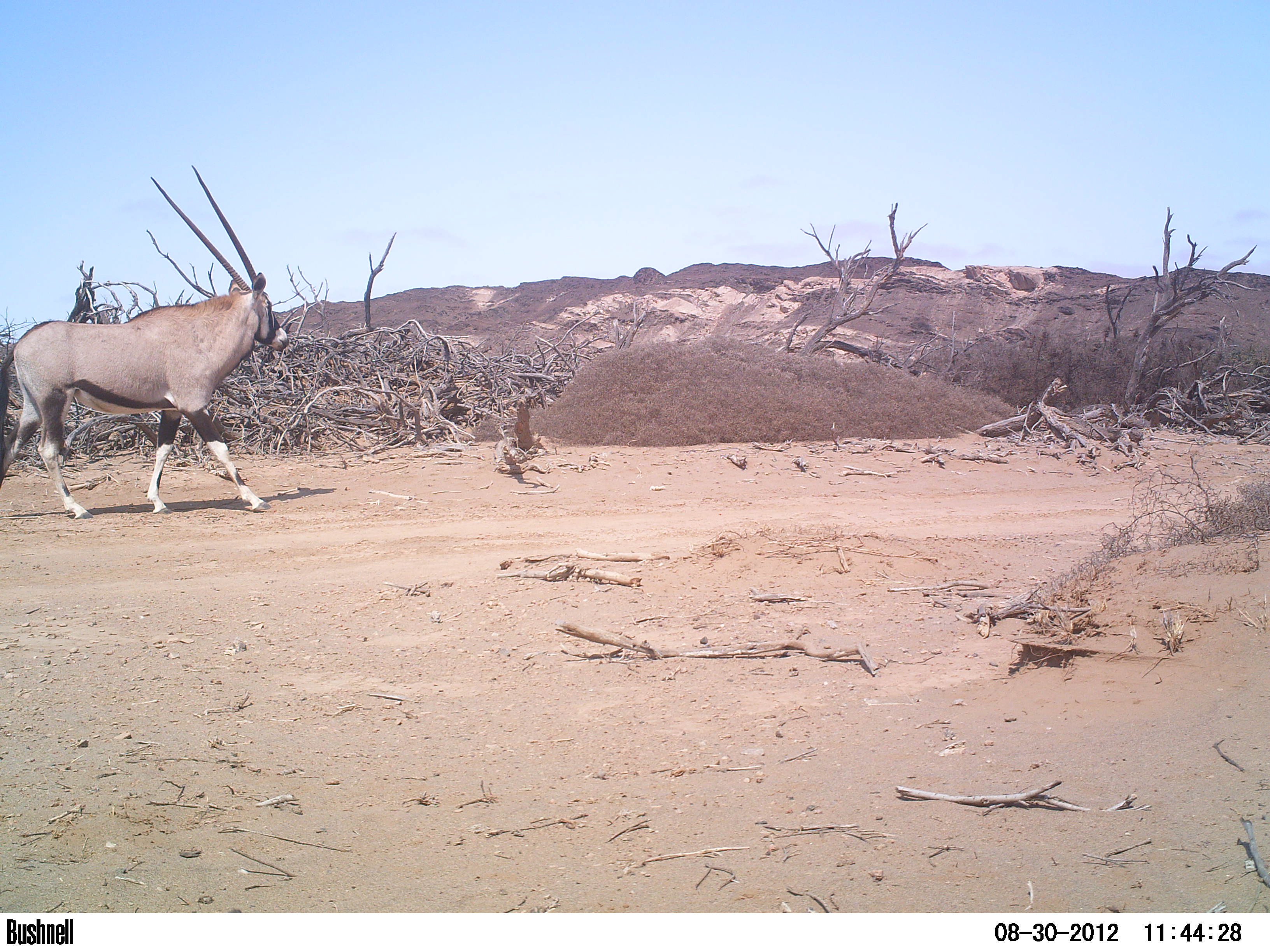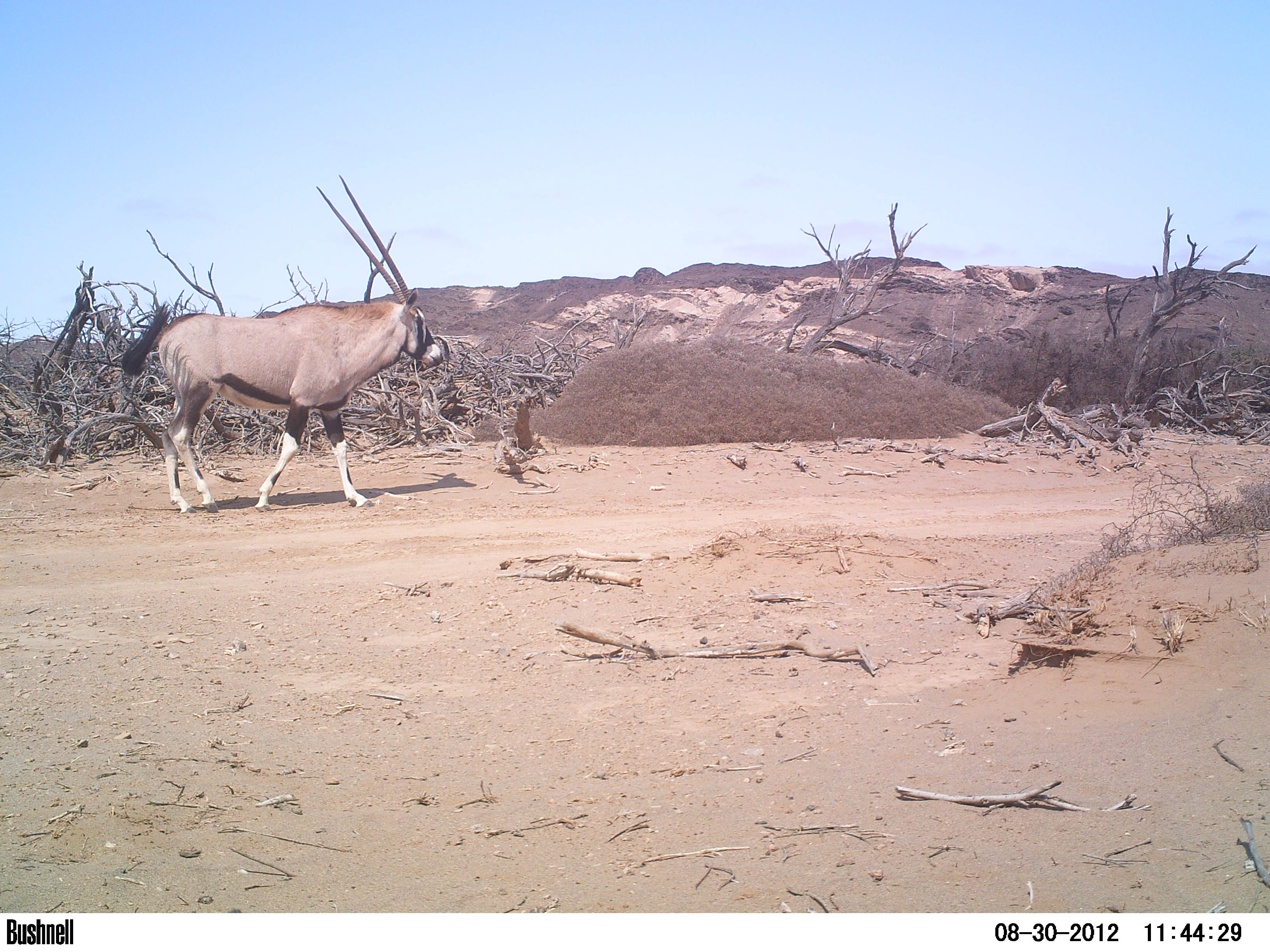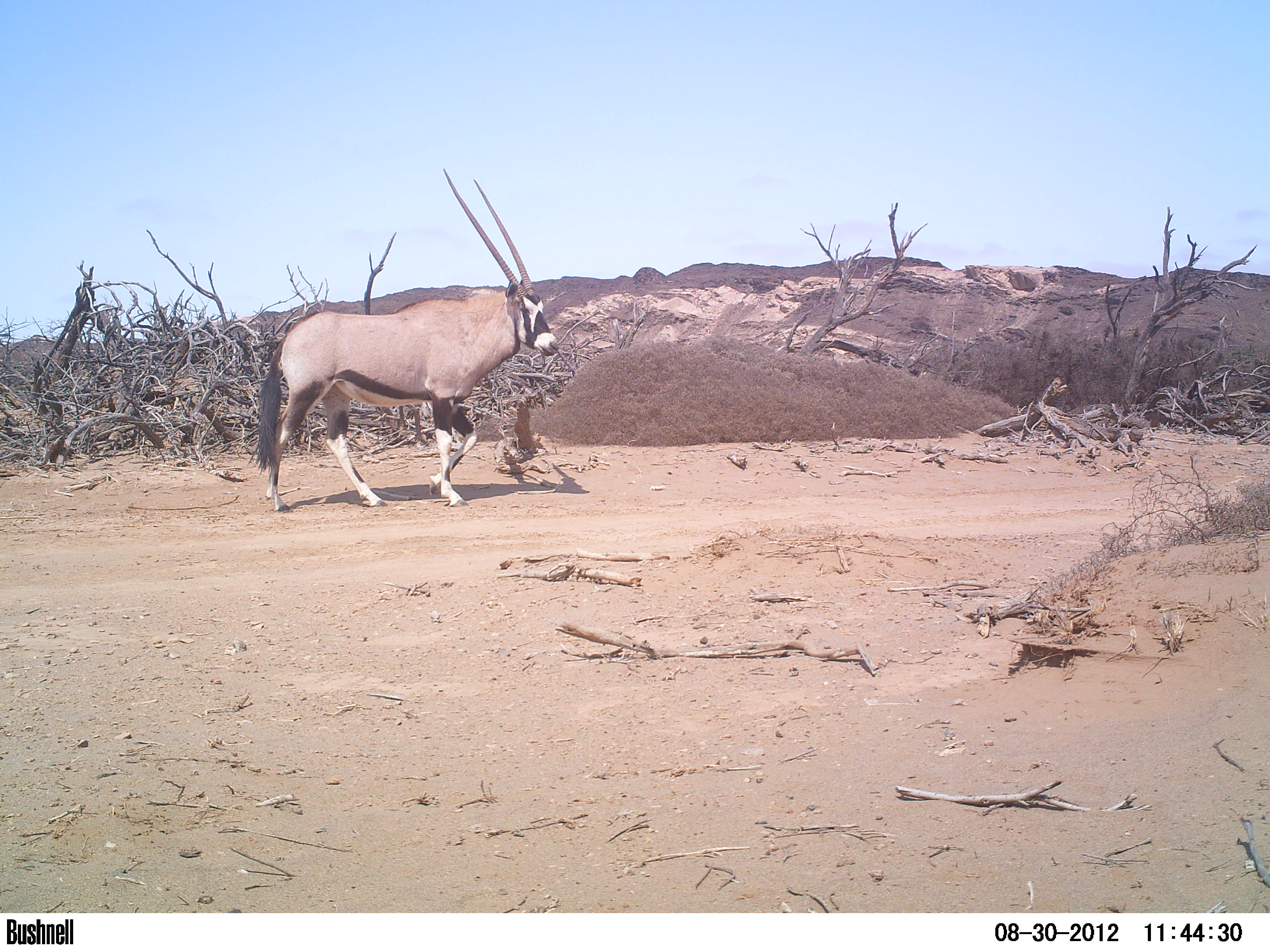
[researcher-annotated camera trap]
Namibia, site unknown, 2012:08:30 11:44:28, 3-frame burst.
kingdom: Animalia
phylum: Chordata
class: Mammalia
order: Artiodactyla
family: Bovidae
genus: Oryx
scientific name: Oryx gazella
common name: gemsbok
Oryx gazella (gemsbok).